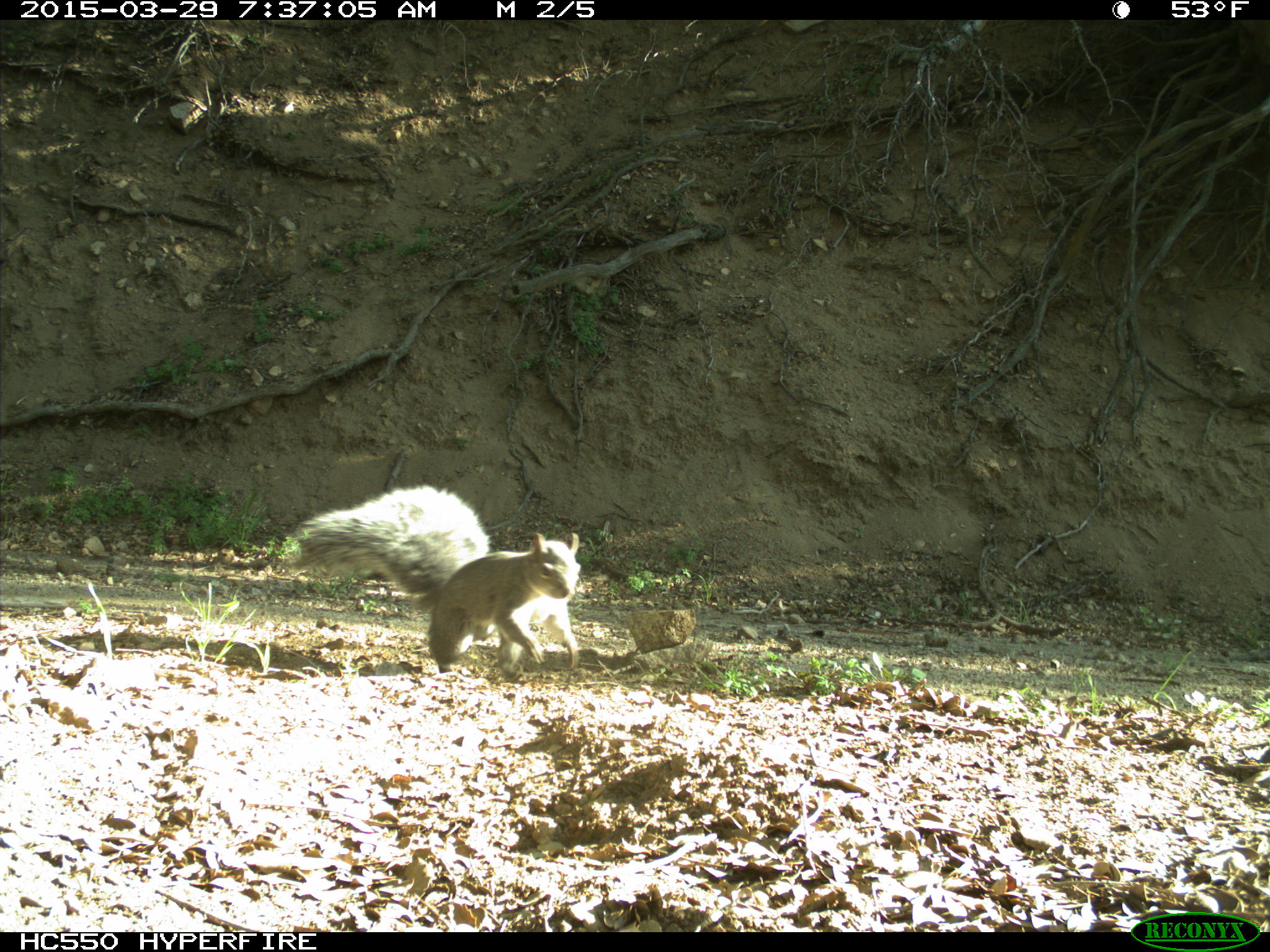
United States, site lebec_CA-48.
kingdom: Animalia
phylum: Chordata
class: Mammalia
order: Rodentia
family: Sciuridae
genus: Sciurus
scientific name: Sciurus carolinensis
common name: eastern gray squirrel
Sciurus carolinensis (eastern gray squirrel).